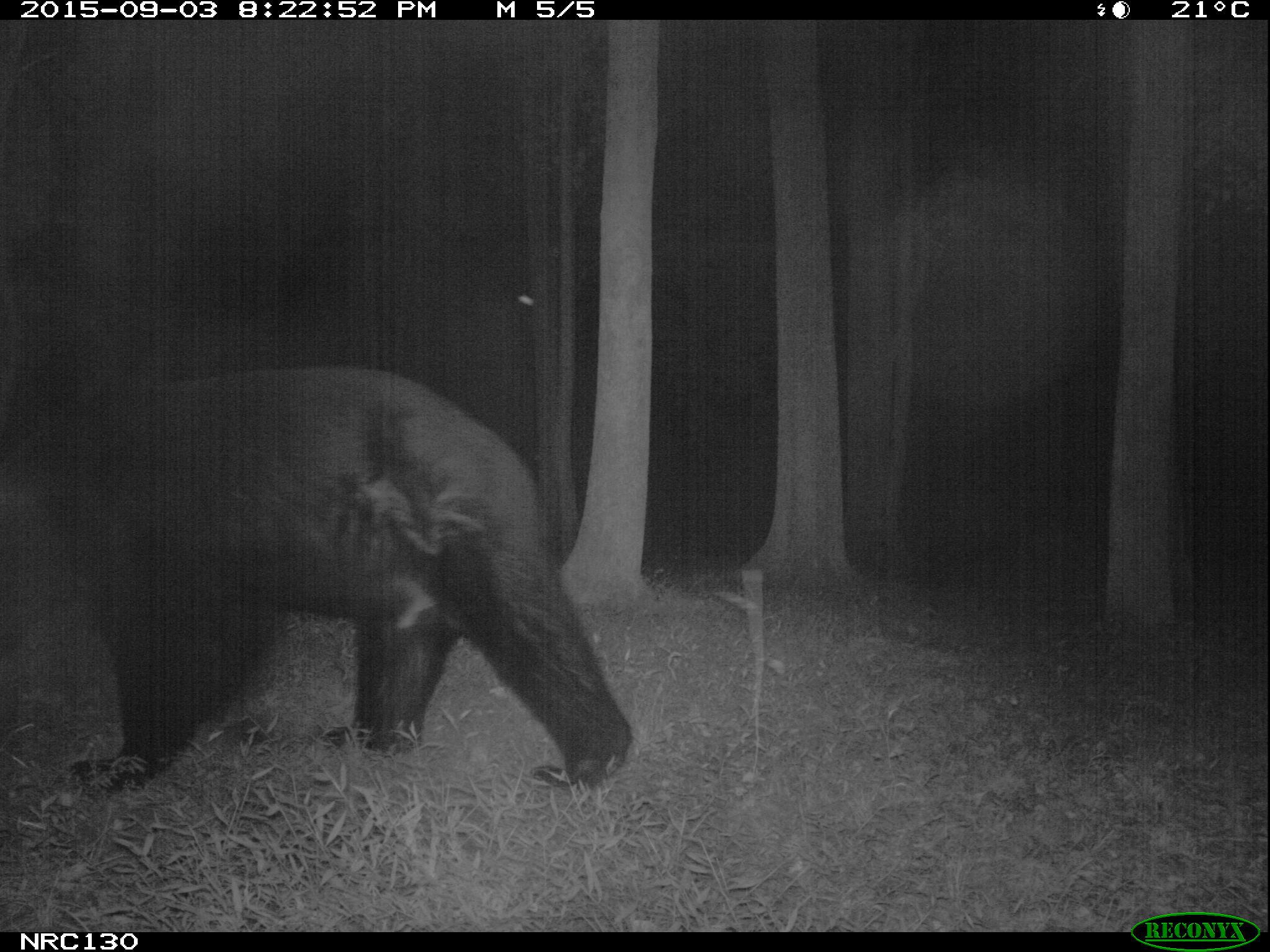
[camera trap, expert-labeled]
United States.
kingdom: Animalia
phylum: Chordata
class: Mammalia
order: Carnivora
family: Ursidae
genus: Ursus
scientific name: Ursus americanus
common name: american black bear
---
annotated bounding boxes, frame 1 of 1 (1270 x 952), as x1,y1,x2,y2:
American Black Bear: 11,357,621,797